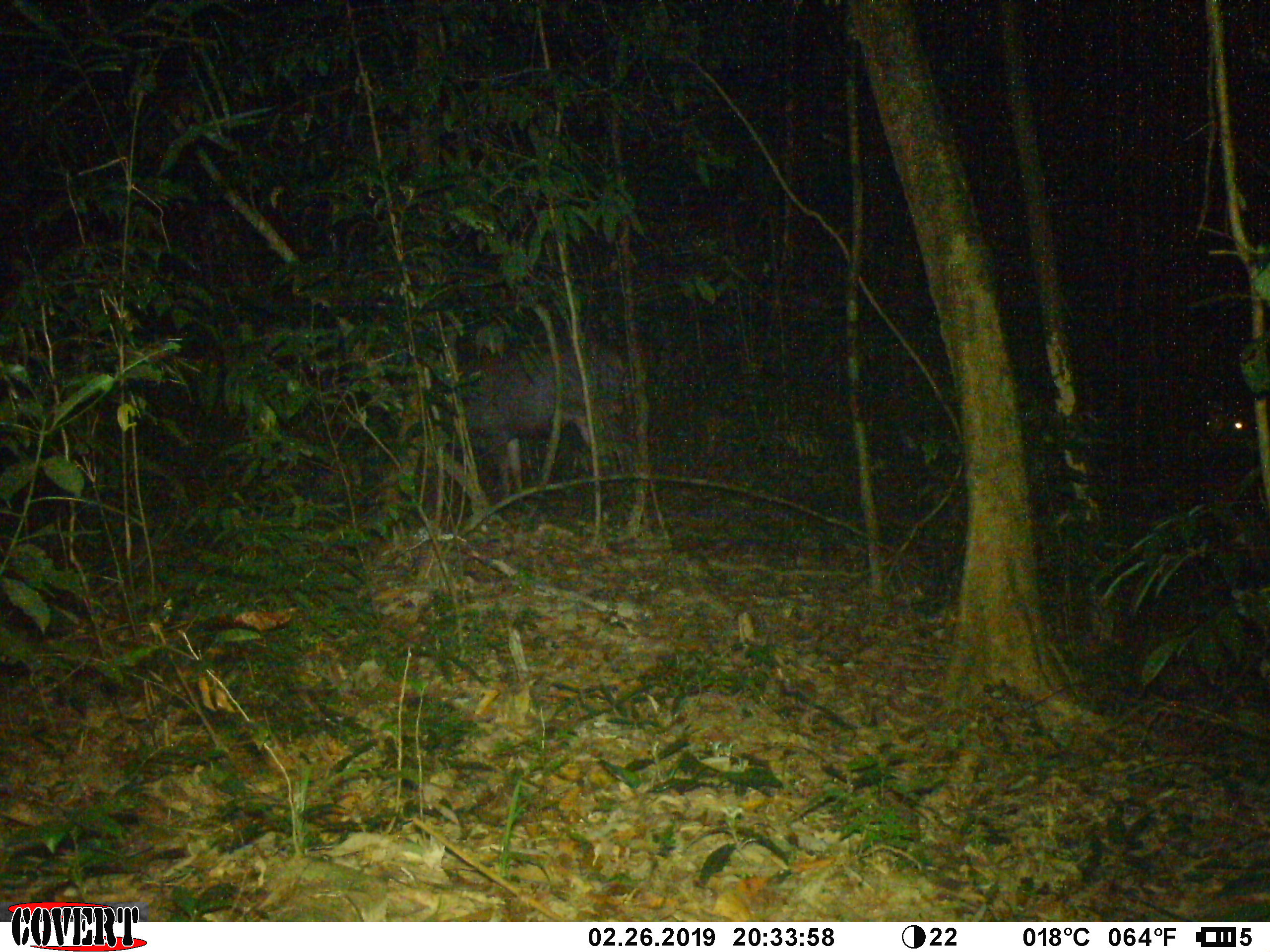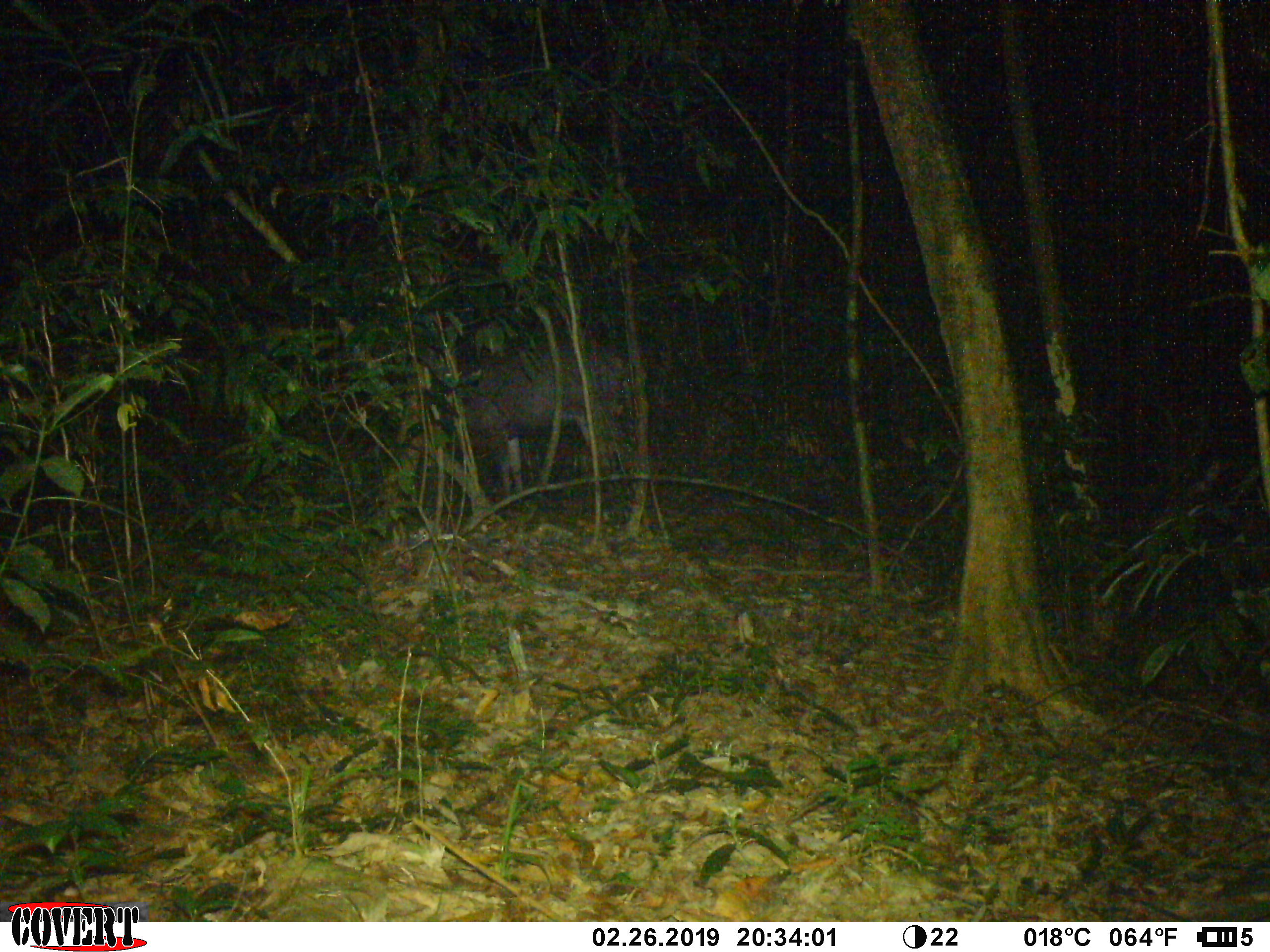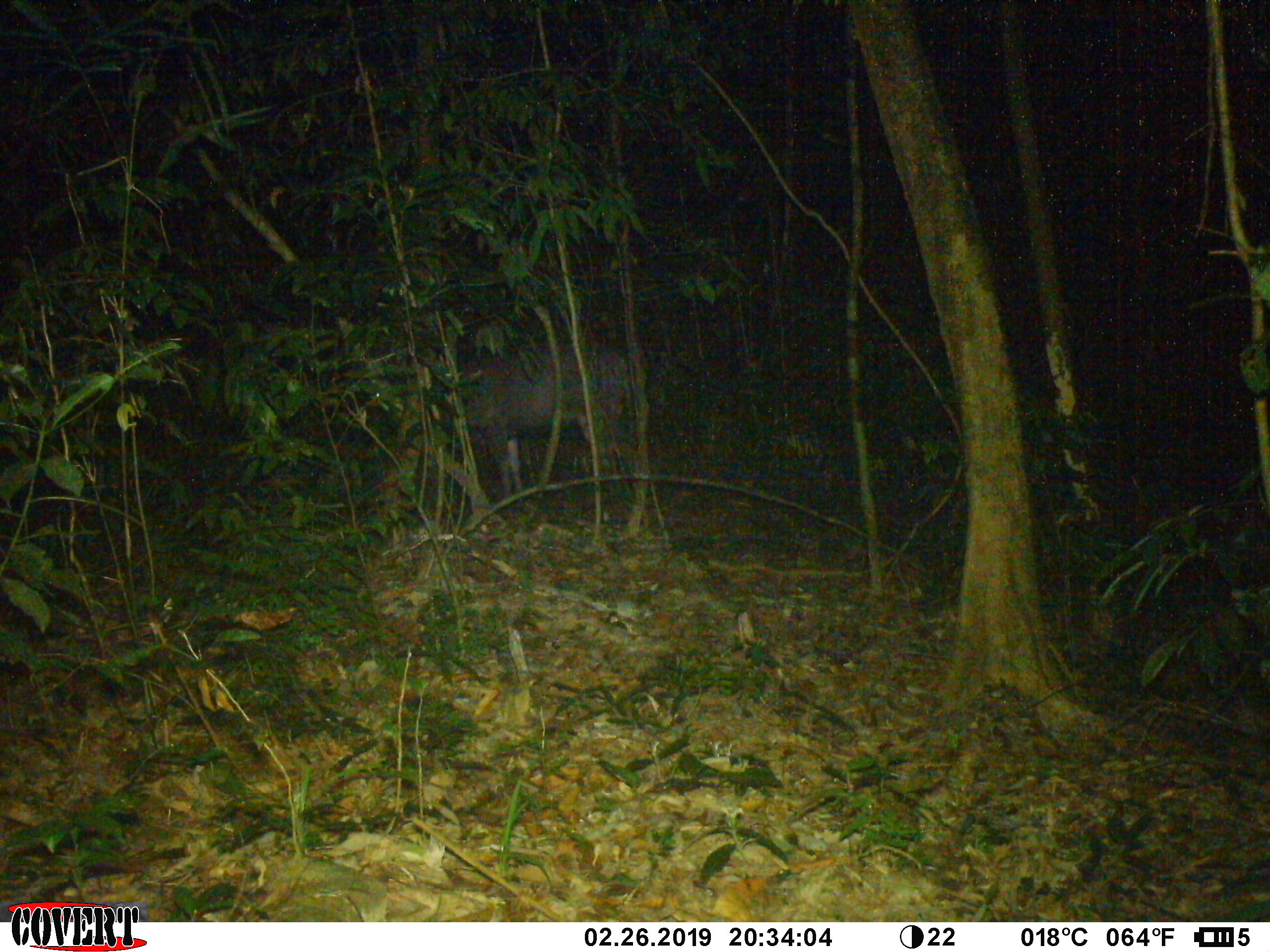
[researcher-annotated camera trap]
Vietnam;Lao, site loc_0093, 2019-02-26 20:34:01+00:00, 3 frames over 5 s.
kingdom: Animalia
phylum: Chordata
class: Mammalia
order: Artiodactyla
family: Cervidae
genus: Rusa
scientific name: Rusa unicolor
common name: sambar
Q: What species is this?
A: Sambar (Rusa unicolor).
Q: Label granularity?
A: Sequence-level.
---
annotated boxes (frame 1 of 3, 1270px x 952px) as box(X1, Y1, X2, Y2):
sambar: box(401, 341, 639, 504)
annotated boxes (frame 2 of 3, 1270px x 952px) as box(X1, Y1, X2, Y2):
sambar: box(450, 327, 633, 515)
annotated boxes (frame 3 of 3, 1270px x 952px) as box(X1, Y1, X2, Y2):
sambar: box(434, 335, 633, 518)